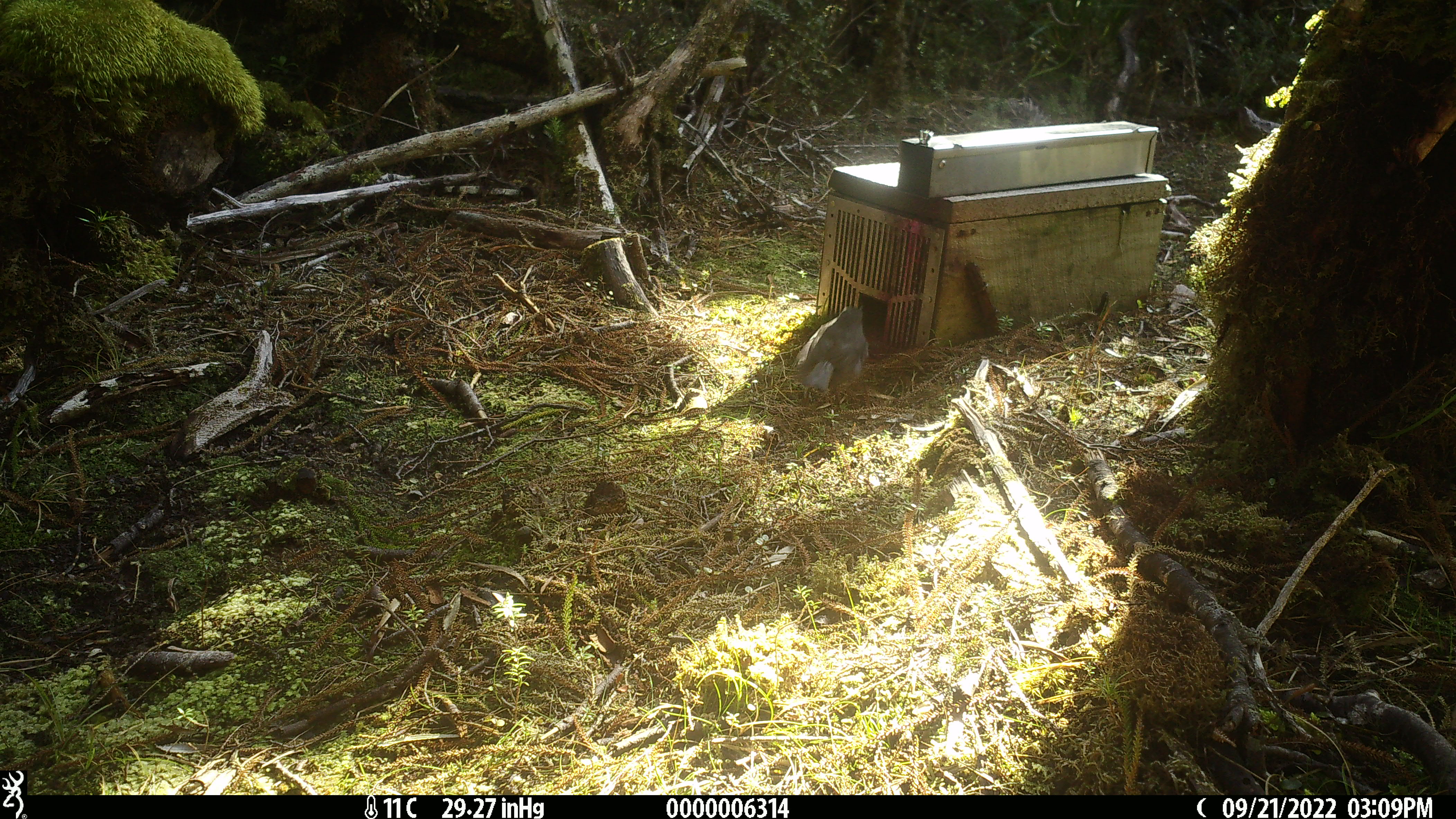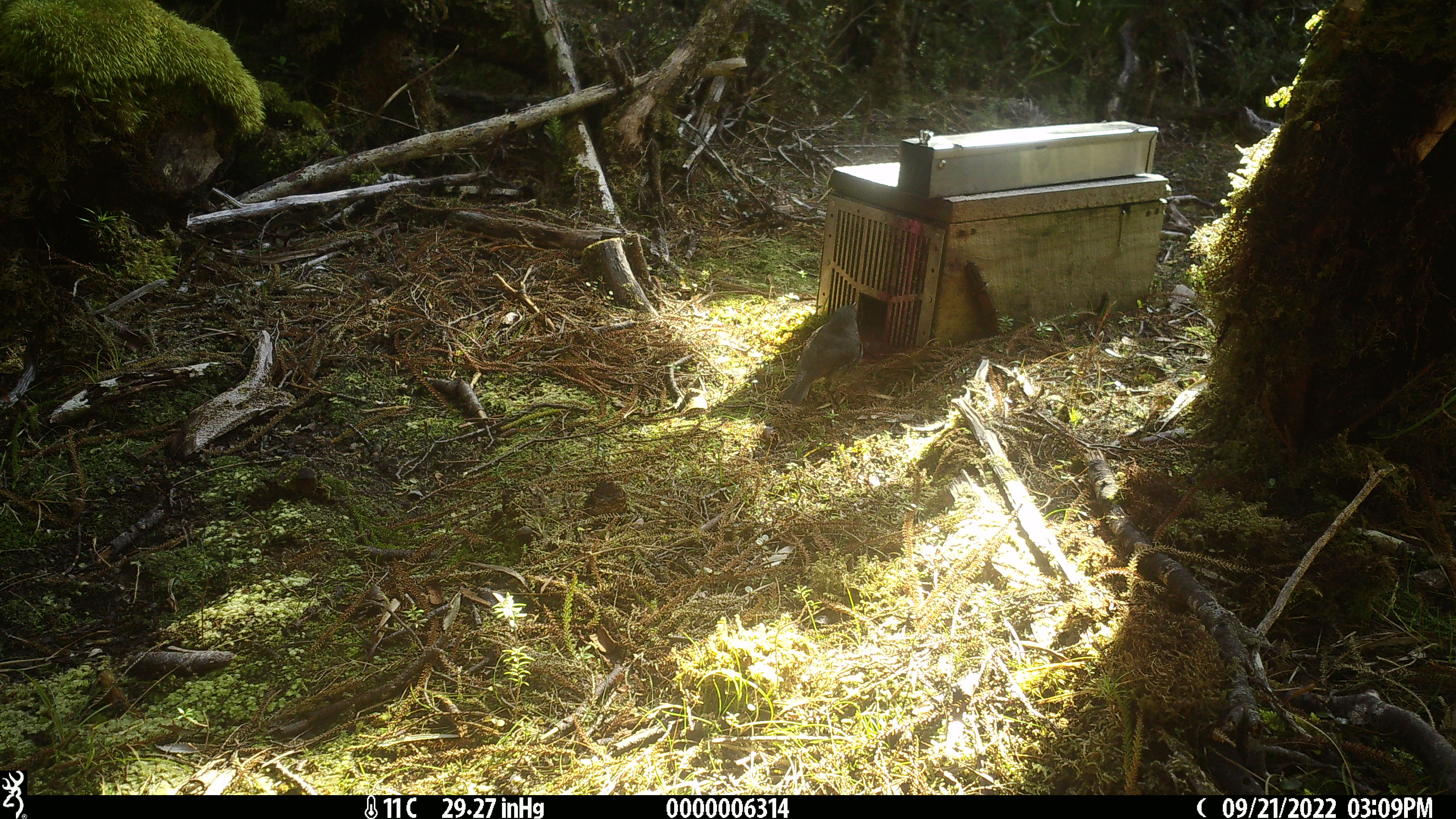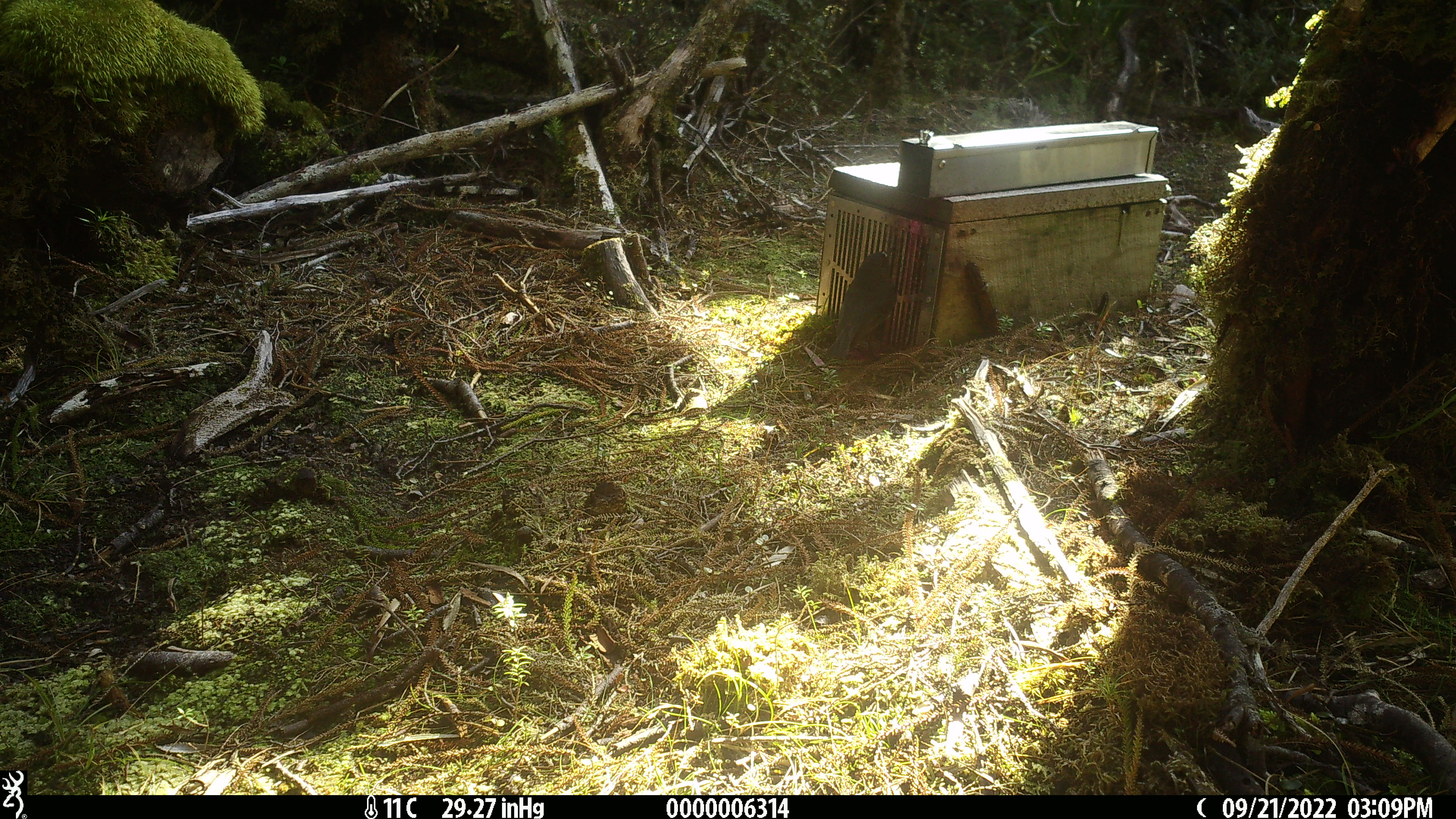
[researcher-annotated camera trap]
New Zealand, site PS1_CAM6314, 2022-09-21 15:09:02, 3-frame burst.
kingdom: Animalia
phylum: Chordata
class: Aves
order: Passeriformes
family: Petroicidae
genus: Petroica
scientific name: Petroica australis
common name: new zealand robin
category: robin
Robin (new zealand robin) (Petroica australis).